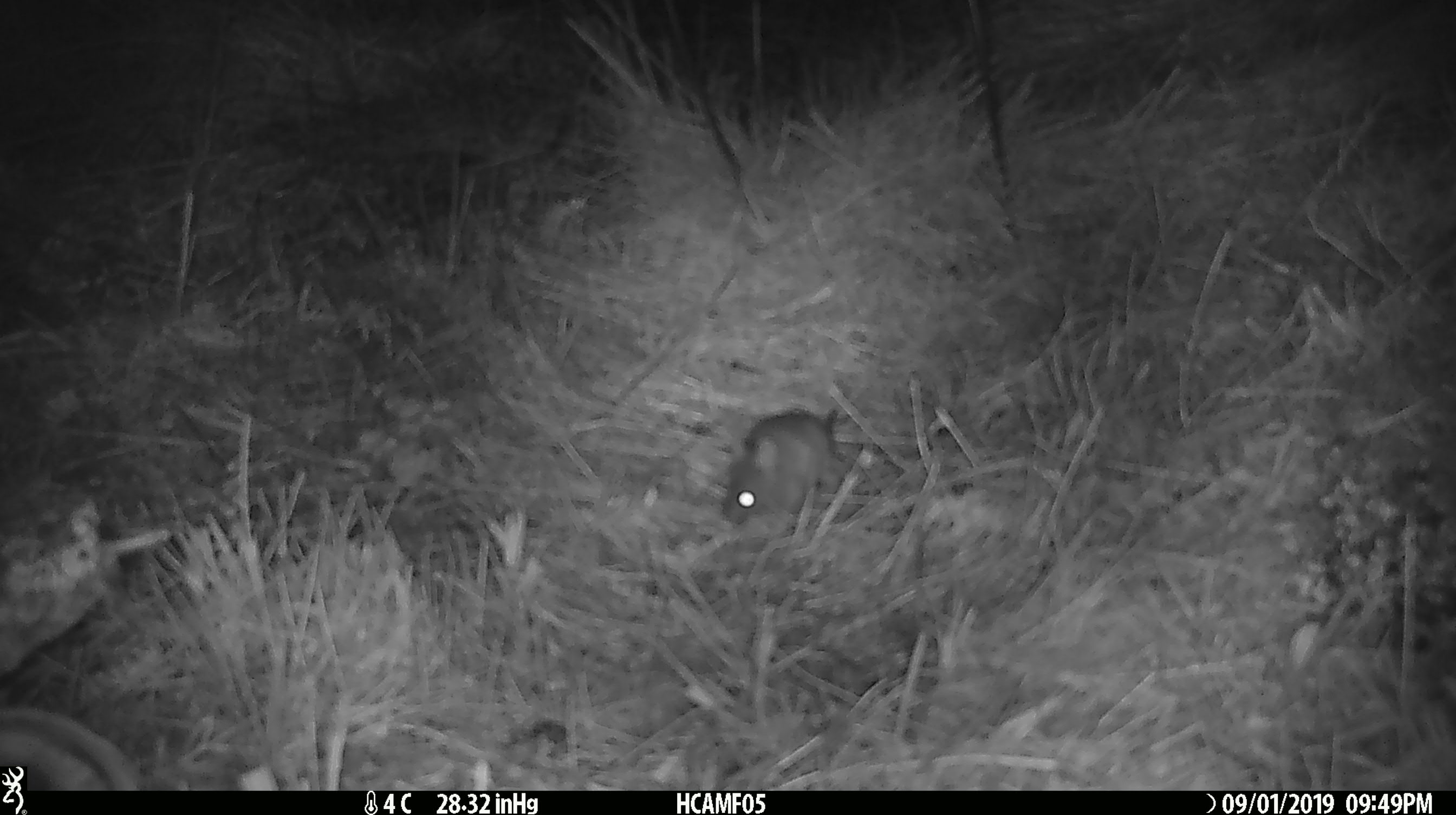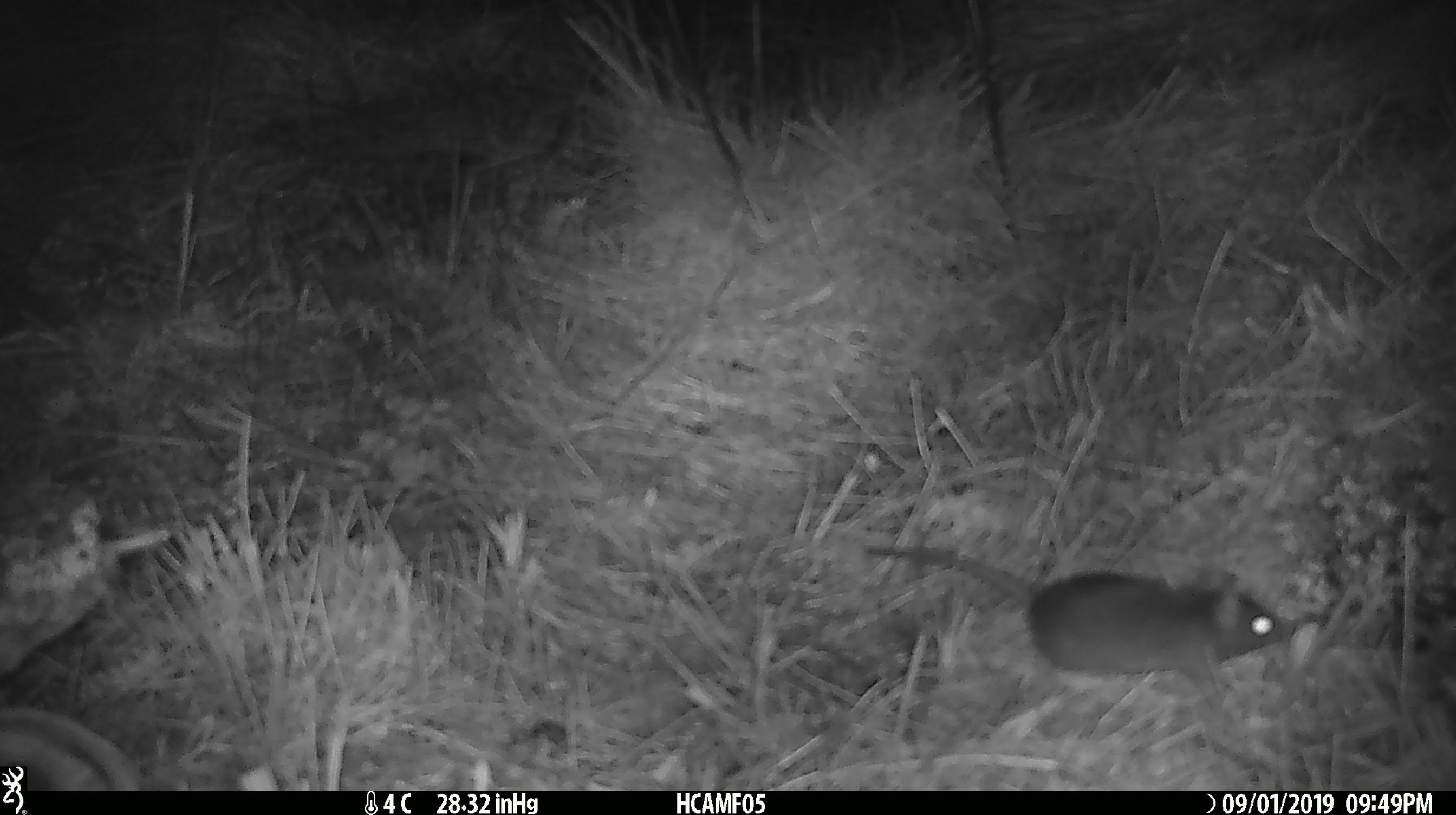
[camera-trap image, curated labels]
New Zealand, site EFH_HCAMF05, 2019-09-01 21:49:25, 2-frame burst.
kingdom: Animalia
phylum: Chordata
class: Mammalia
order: Rodentia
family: Muridae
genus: Mus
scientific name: Mus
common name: mouse